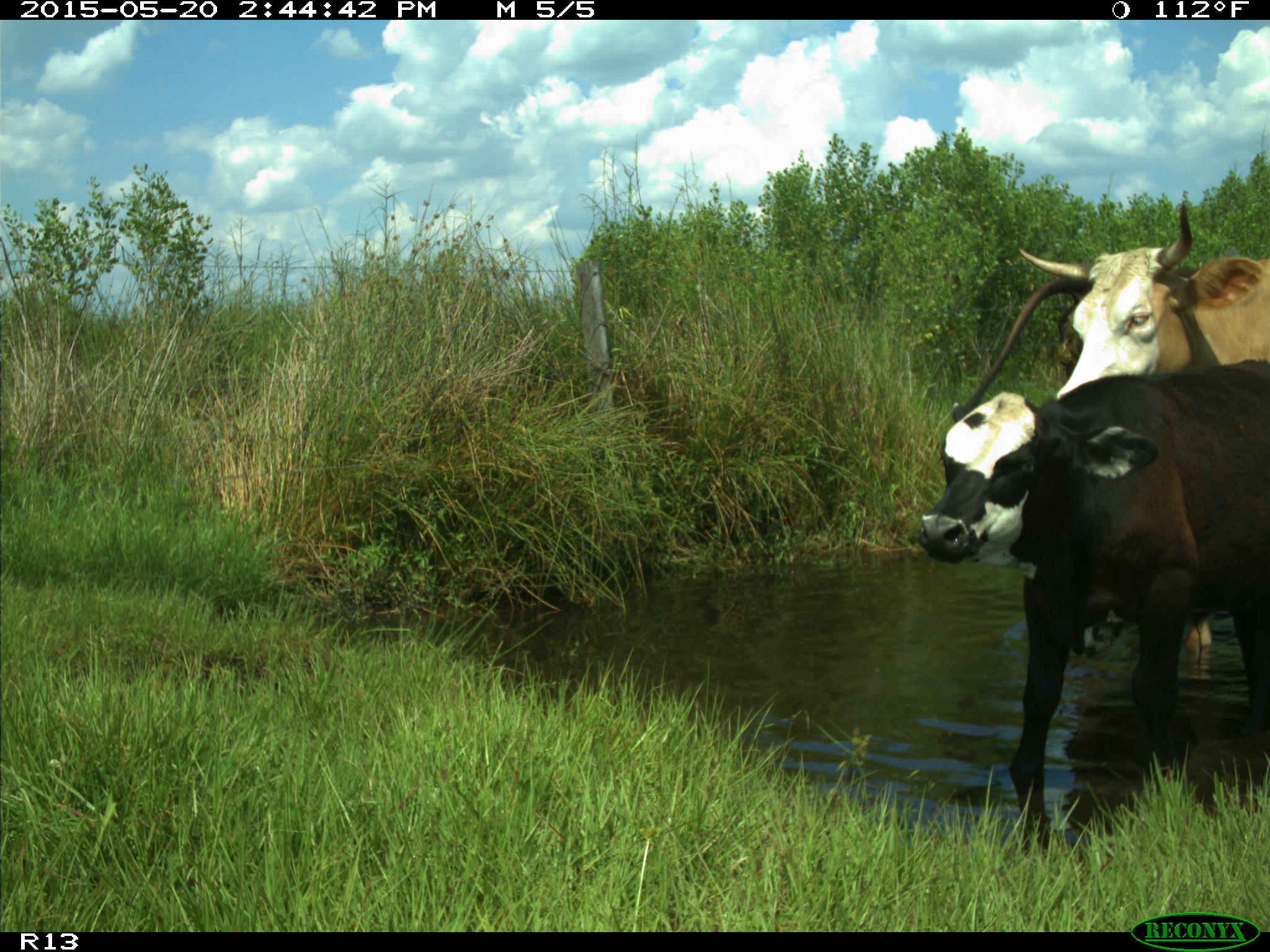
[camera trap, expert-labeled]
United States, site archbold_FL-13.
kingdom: Animalia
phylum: Chordata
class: Mammalia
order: Artiodactyla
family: Bovidae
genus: Bos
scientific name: Bos taurus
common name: domestic cow